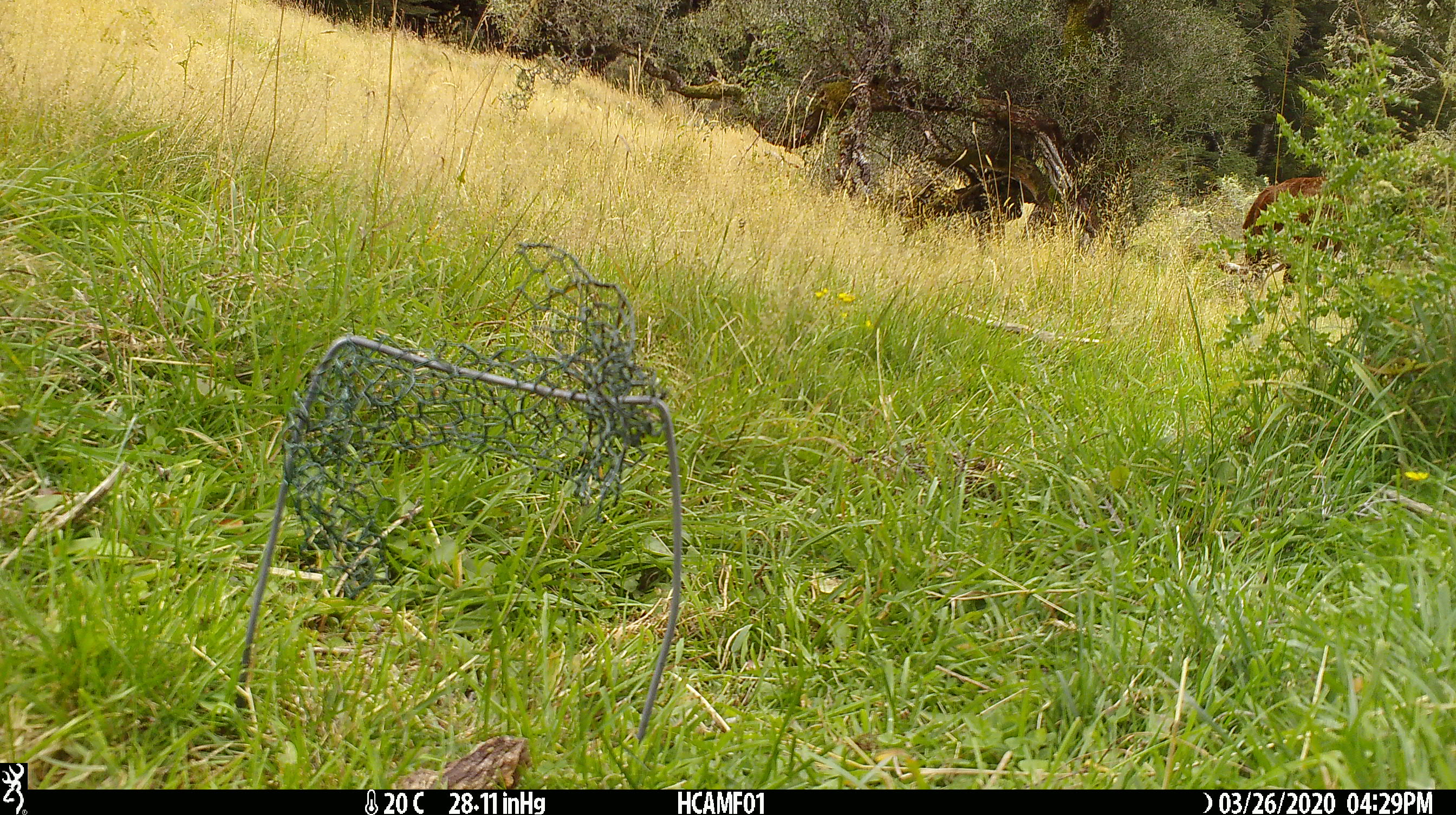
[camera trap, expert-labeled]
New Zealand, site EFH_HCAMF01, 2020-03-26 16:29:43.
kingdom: Animalia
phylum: Chordata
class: Mammalia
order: Artiodactyla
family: Bovidae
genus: Bos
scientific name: Bos taurus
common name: domestic cow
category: cow